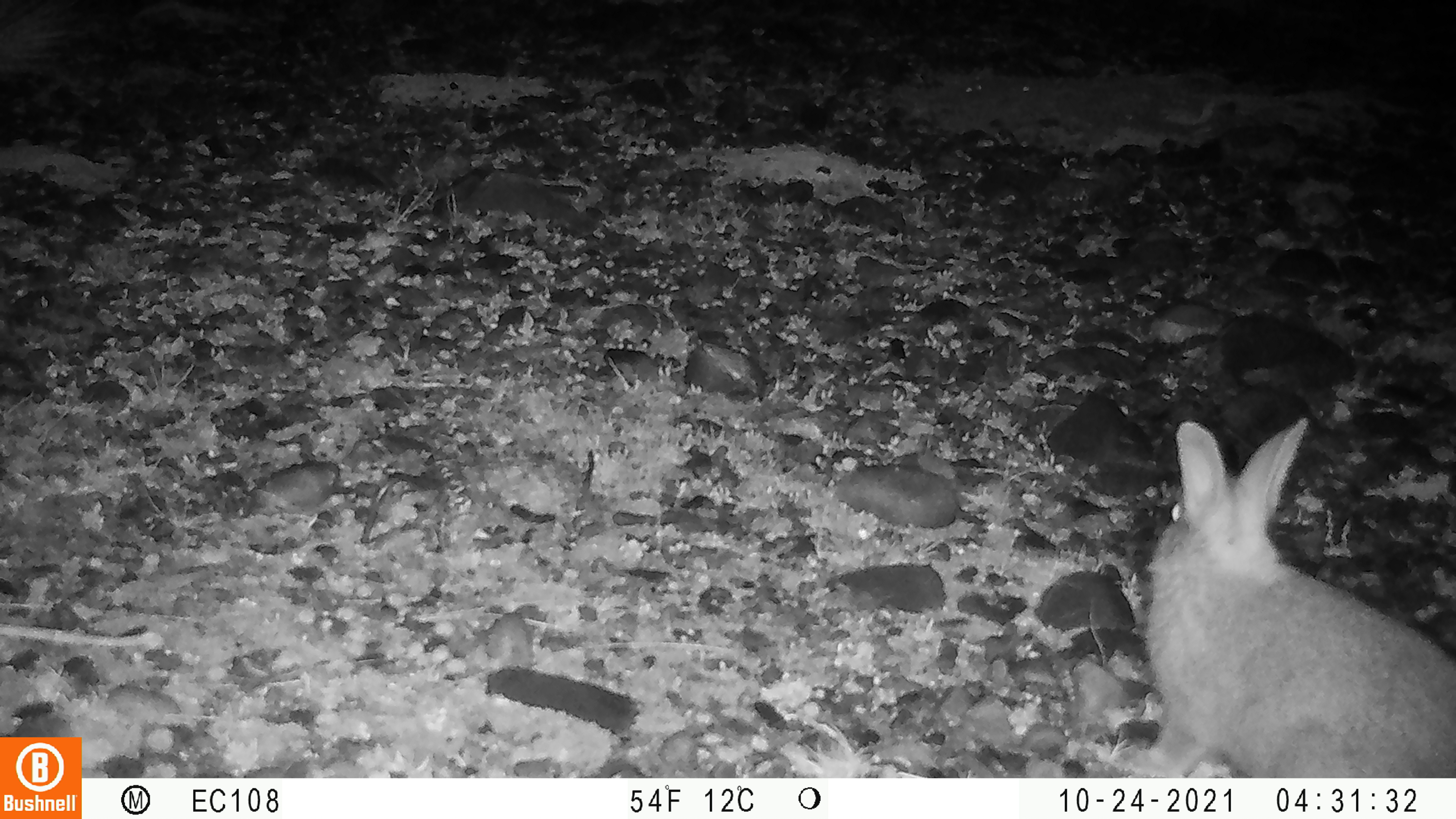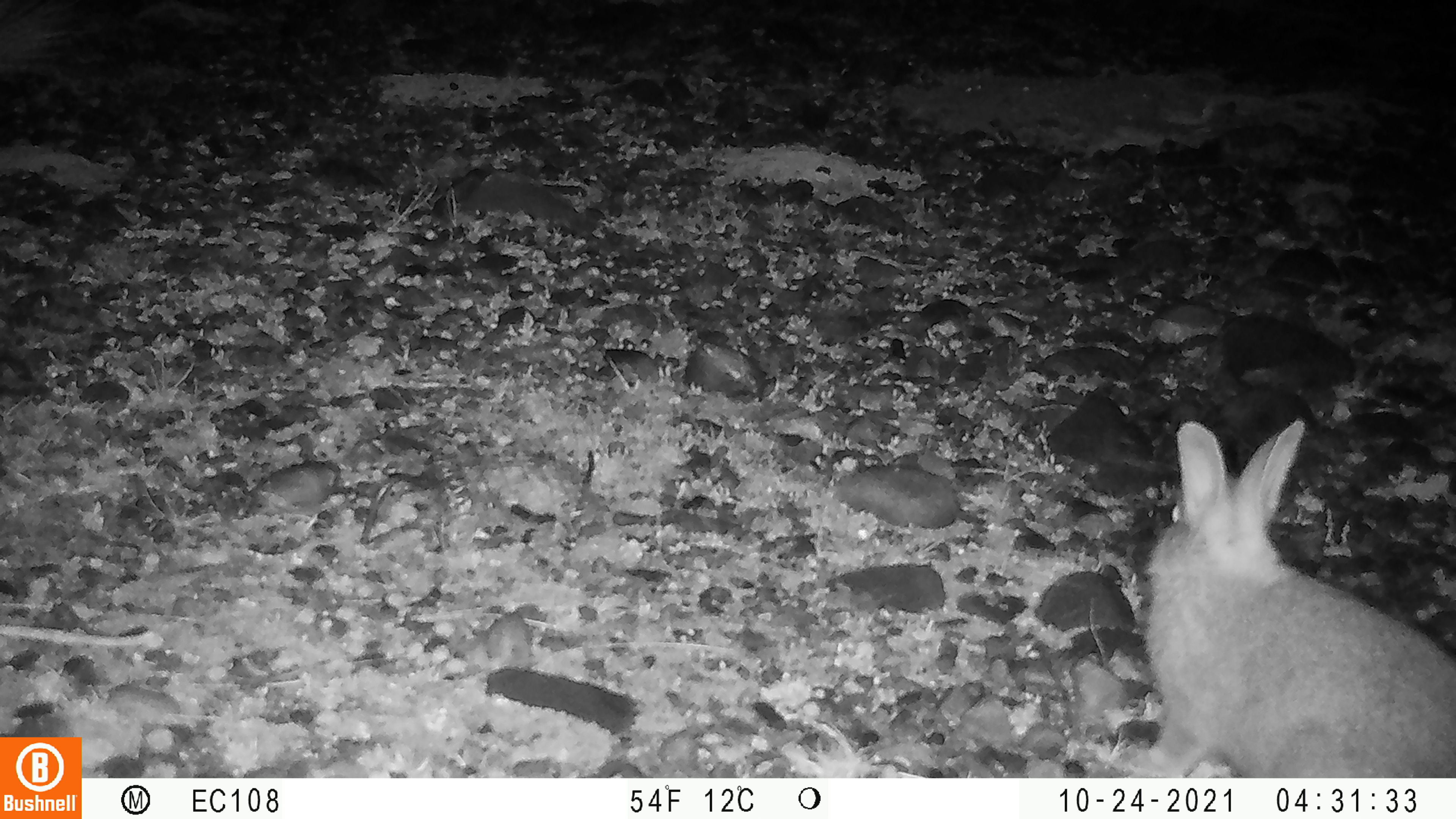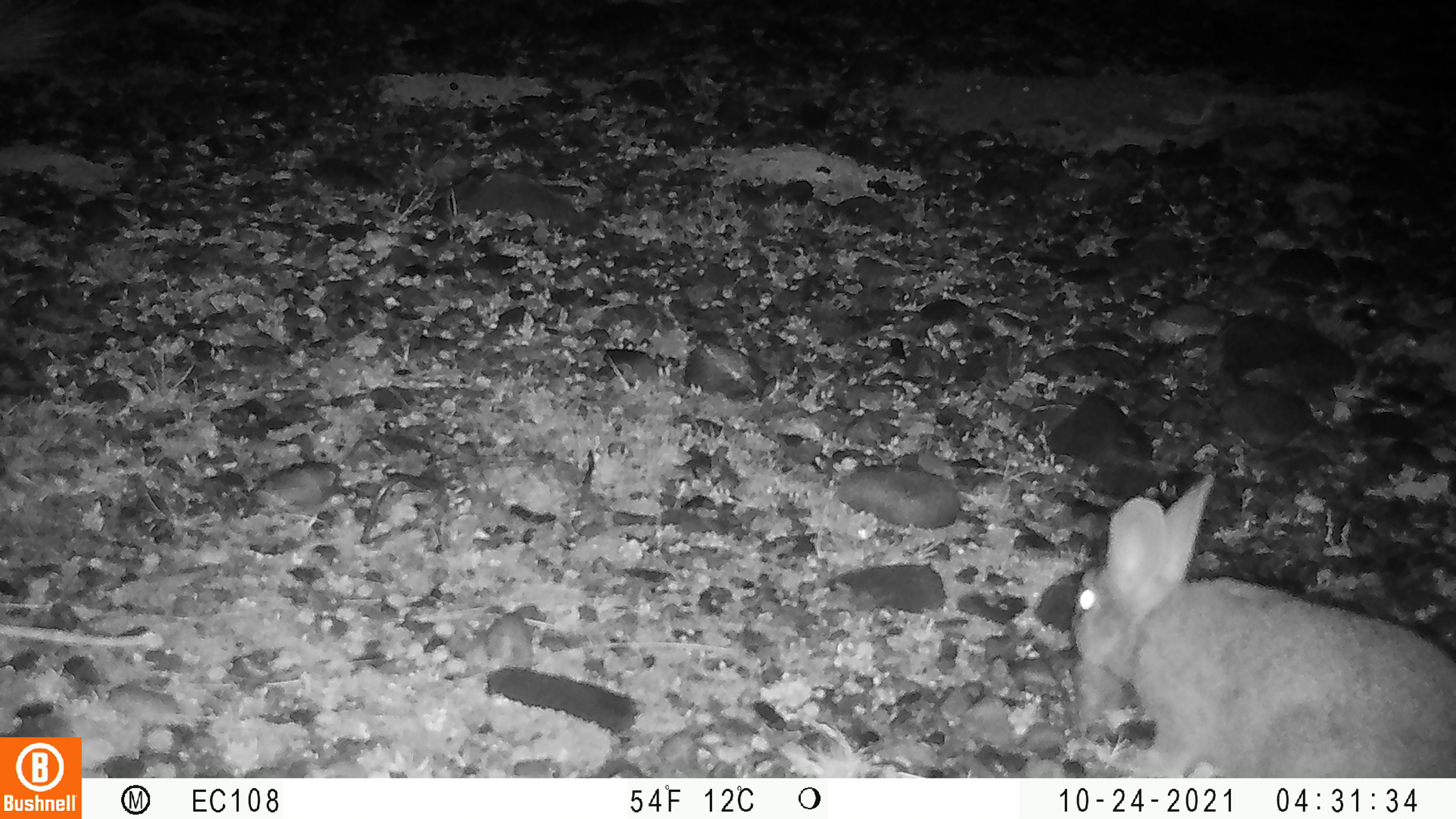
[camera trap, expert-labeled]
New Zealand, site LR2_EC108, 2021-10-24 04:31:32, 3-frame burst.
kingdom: Animalia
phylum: Chordata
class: Mammalia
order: Lagomorpha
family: Leporidae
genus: Oryctolagus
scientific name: Oryctolagus cuniculus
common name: european rabbit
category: rabbit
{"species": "rabbit (european rabbit) (Oryctolagus cuniculus)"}